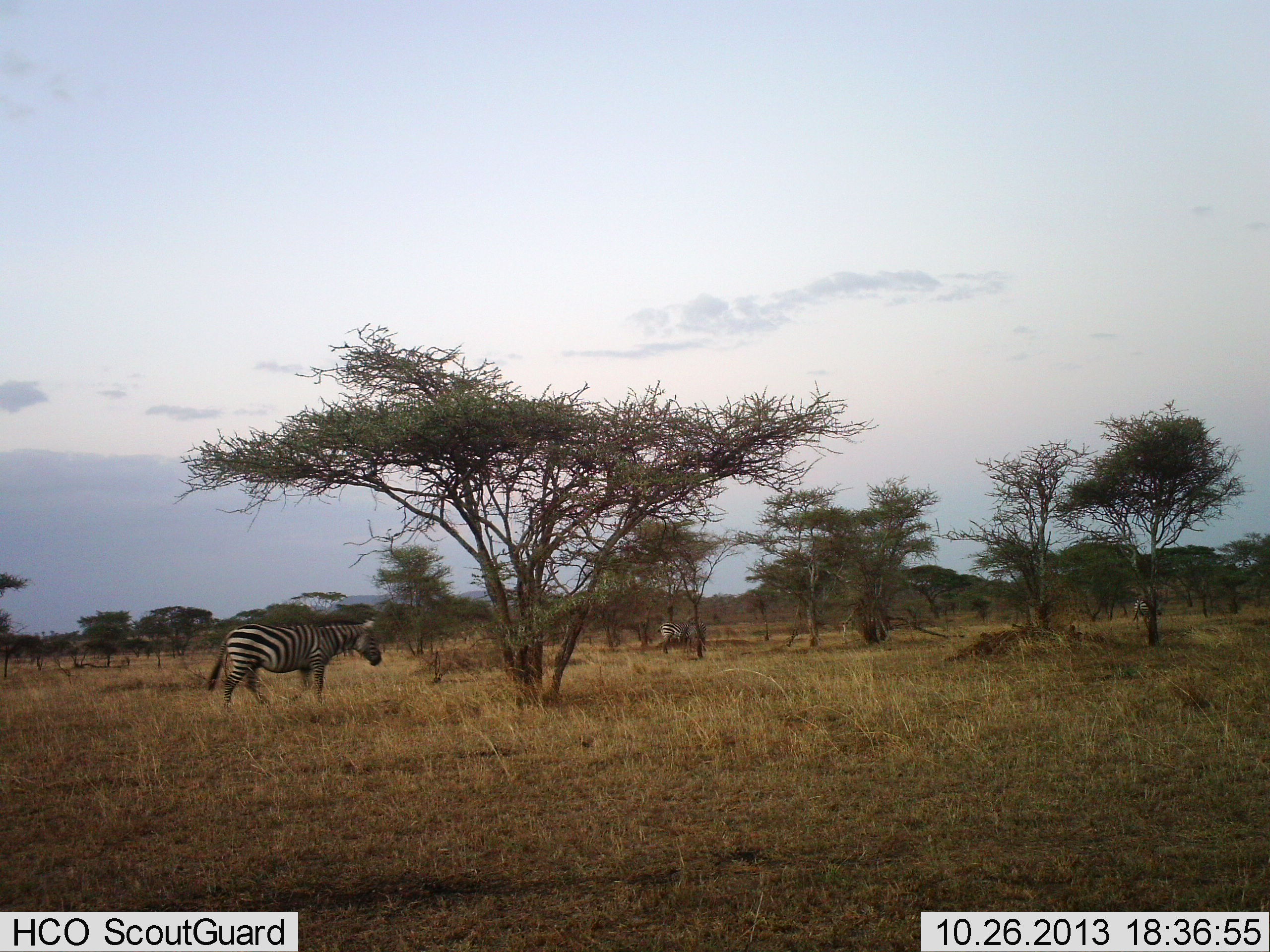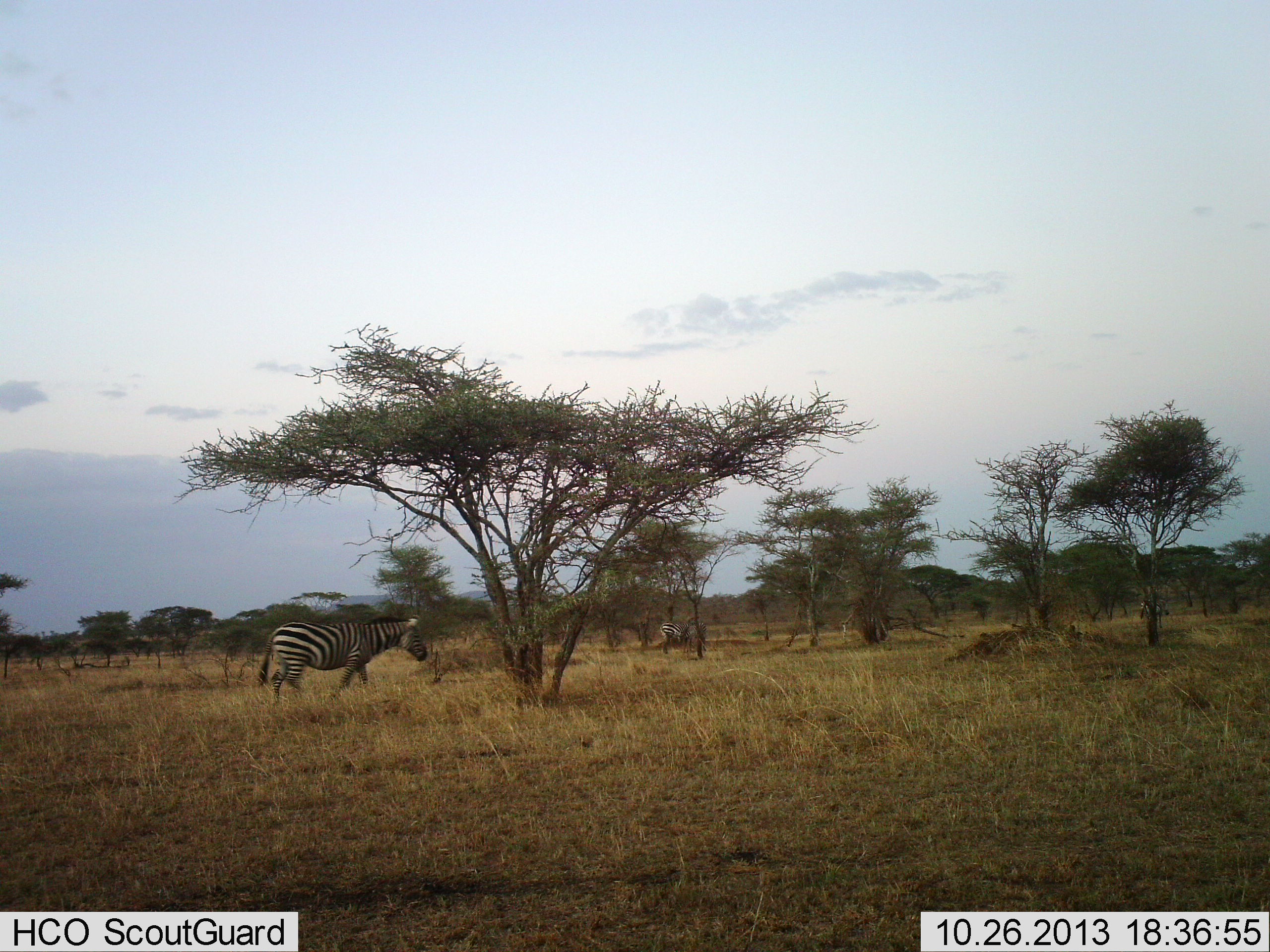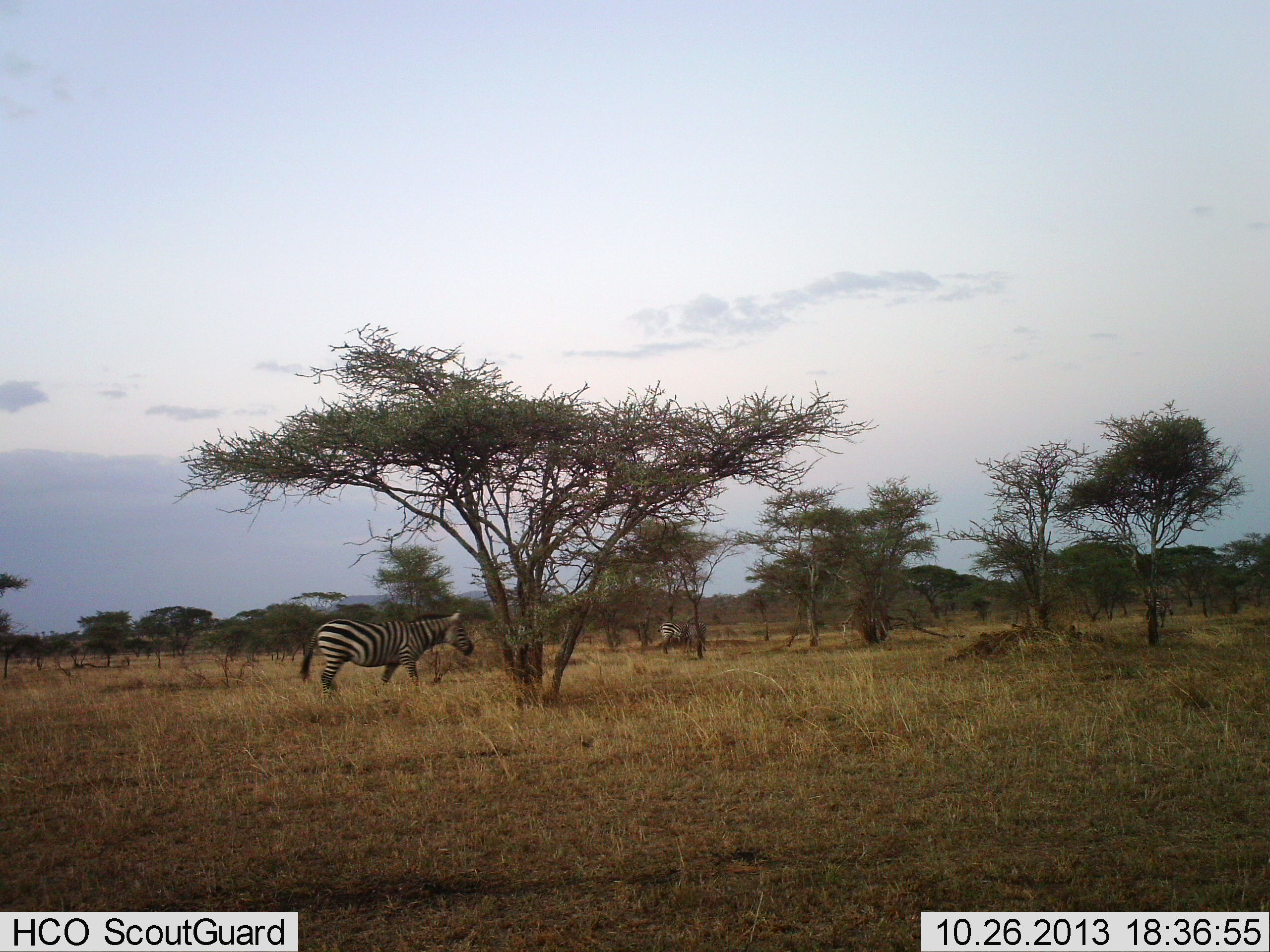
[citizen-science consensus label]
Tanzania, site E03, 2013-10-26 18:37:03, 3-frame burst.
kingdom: Animalia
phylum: Chordata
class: Mammalia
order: Perissodactyla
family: Equidae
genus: Equus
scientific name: Equus quagga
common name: plains zebra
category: zebra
Zebra (plains zebra) (Equus quagga), count 2. Behavior (volunteer vote fractions): standing 60%, resting 0%, moving 90%, interacting 0%. Young present (vote fraction): 0%. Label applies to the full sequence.